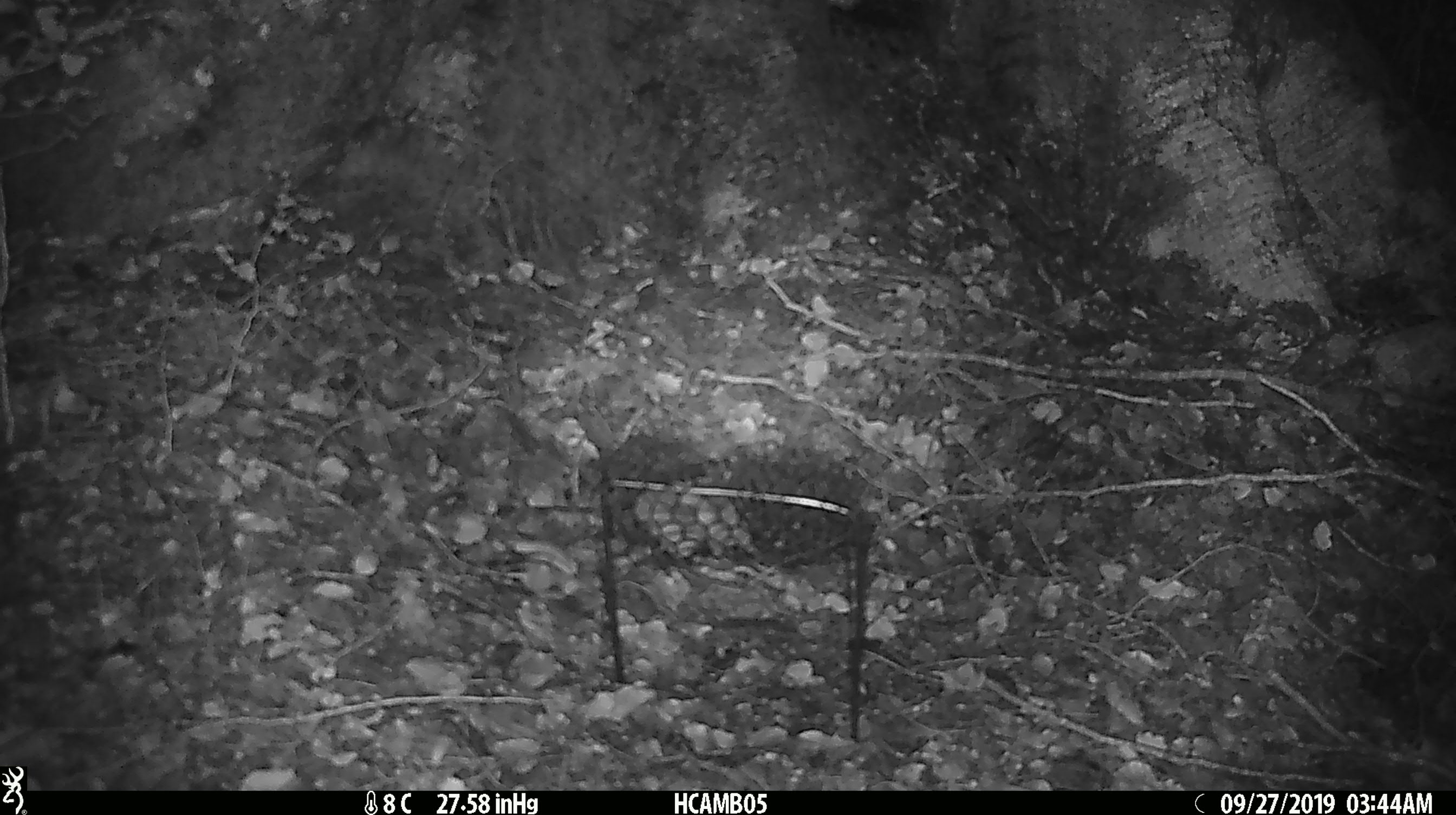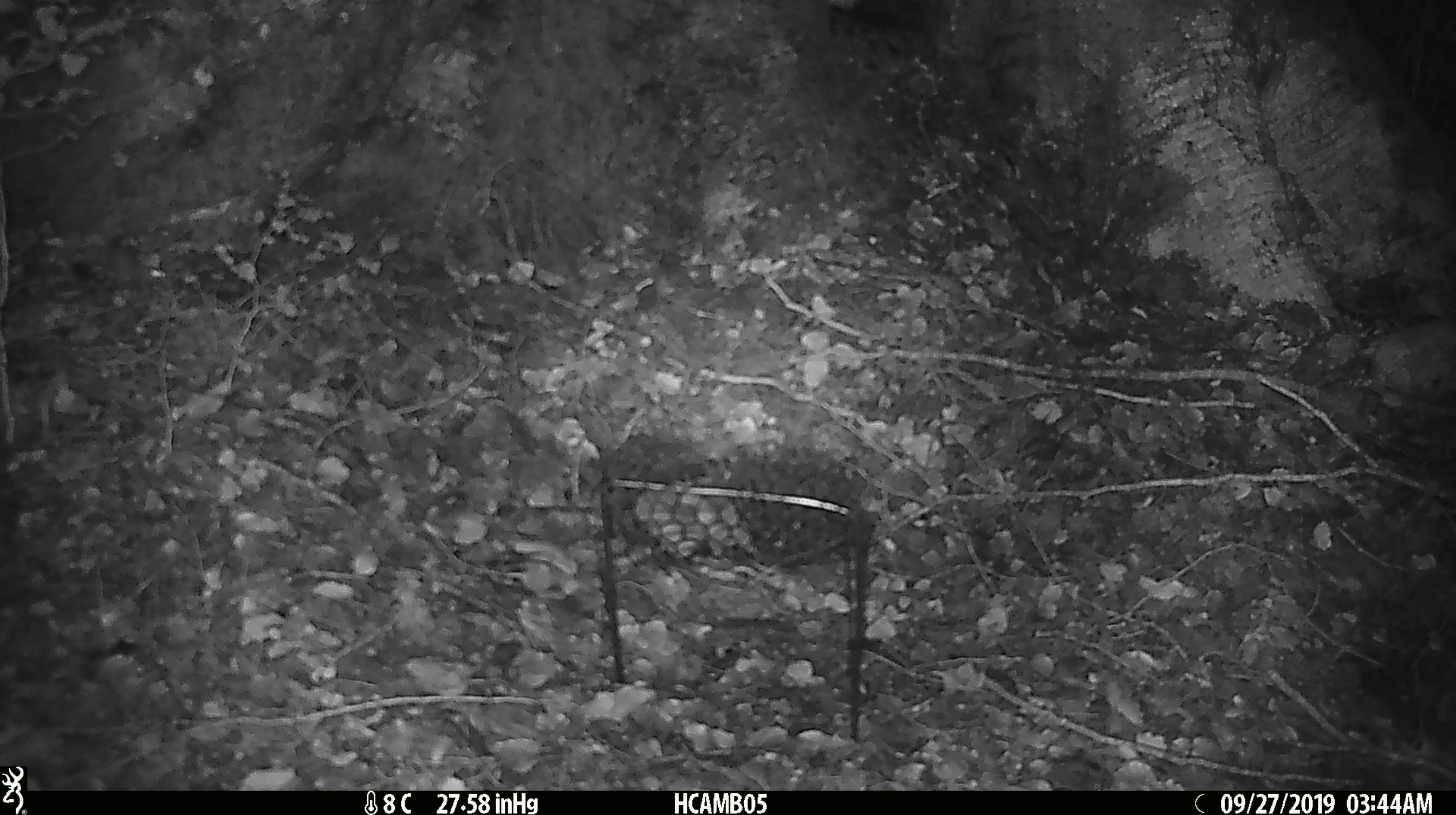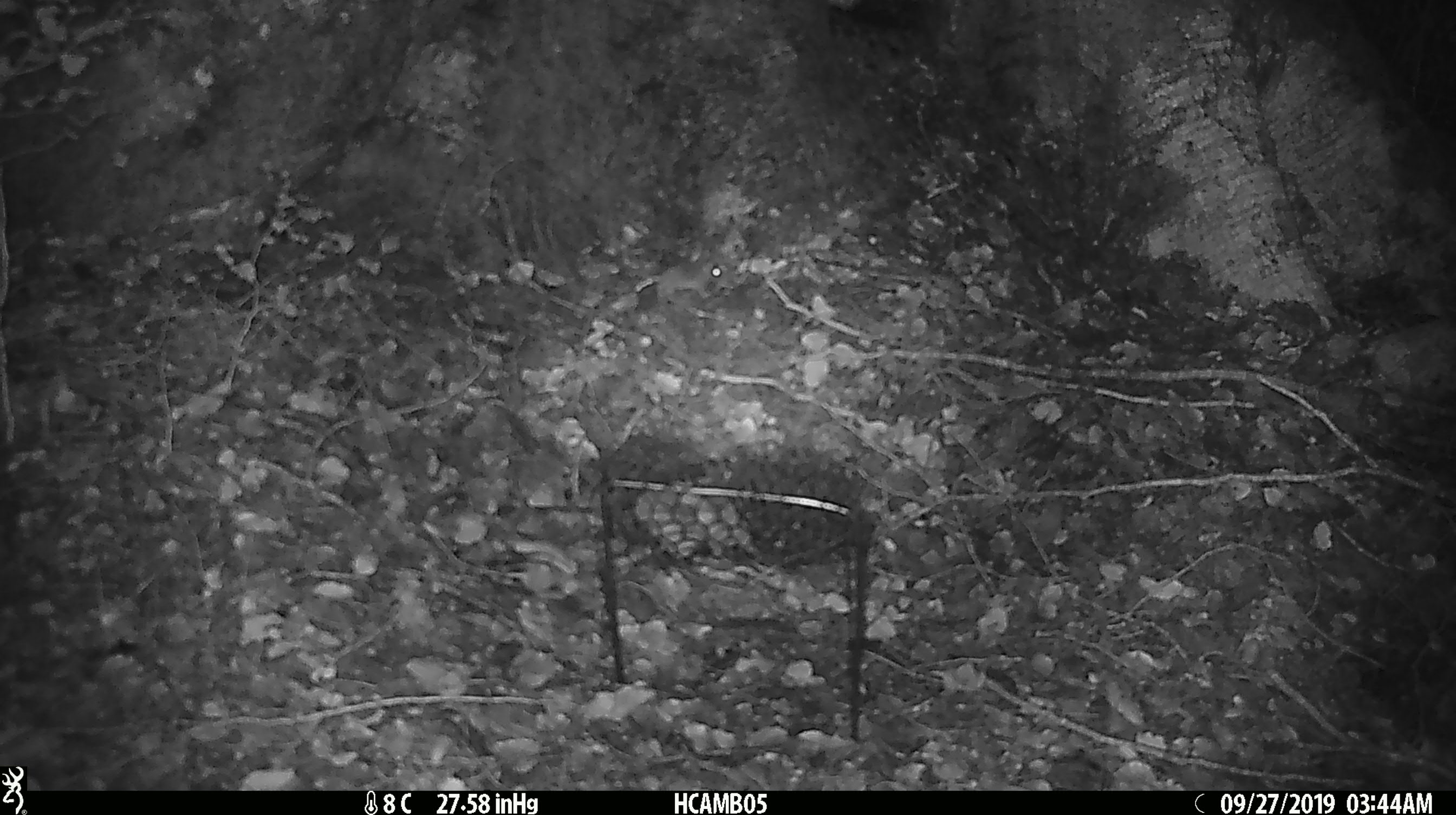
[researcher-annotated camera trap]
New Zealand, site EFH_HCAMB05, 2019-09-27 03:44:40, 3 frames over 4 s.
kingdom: Animalia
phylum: Chordata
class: Mammalia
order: Rodentia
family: Muridae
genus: Mus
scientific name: Mus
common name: mouse